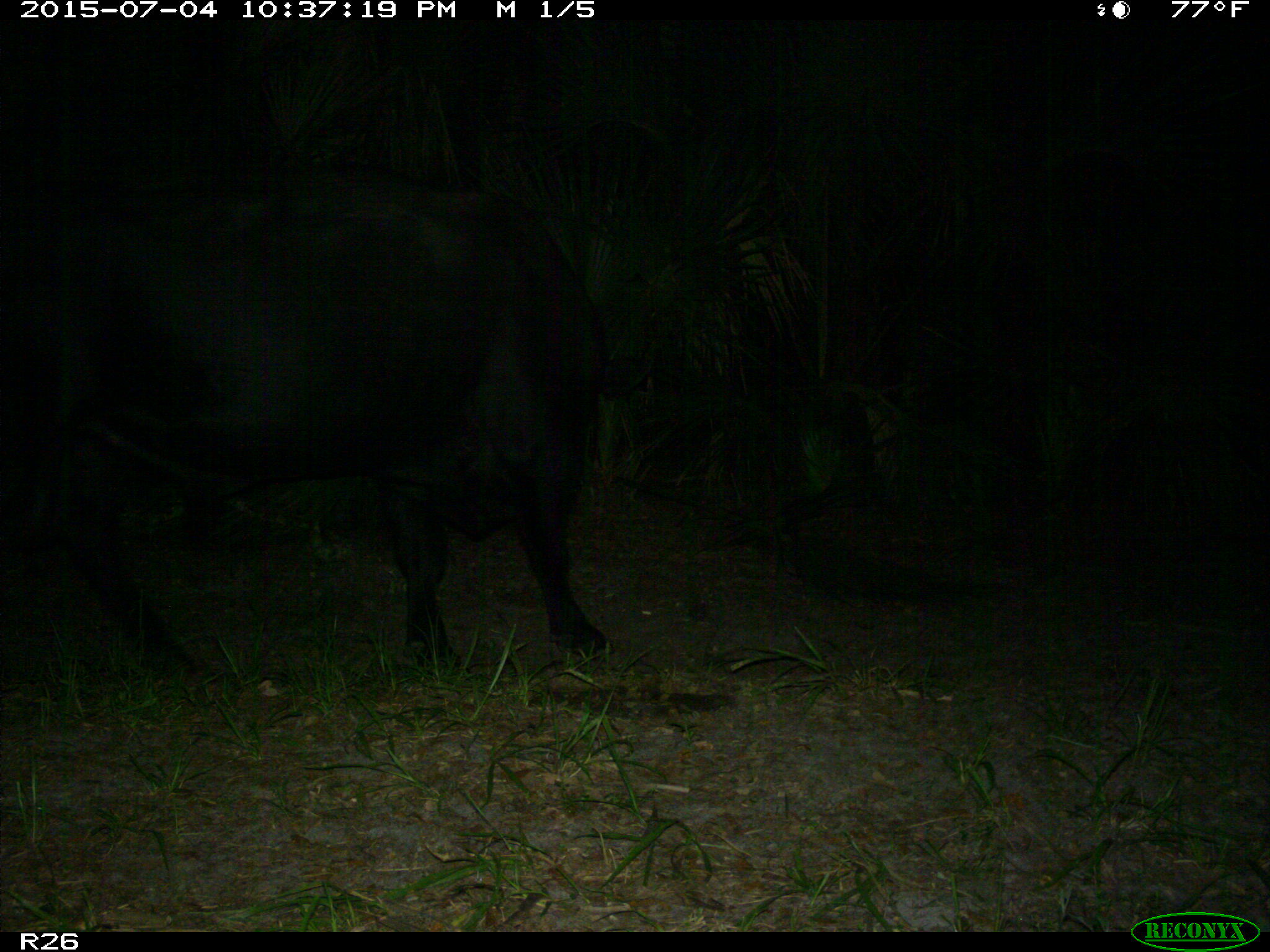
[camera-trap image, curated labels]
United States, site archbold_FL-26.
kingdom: Animalia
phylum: Chordata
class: Mammalia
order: Artiodactyla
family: Bovidae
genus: Bos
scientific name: Bos taurus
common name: domestic cow